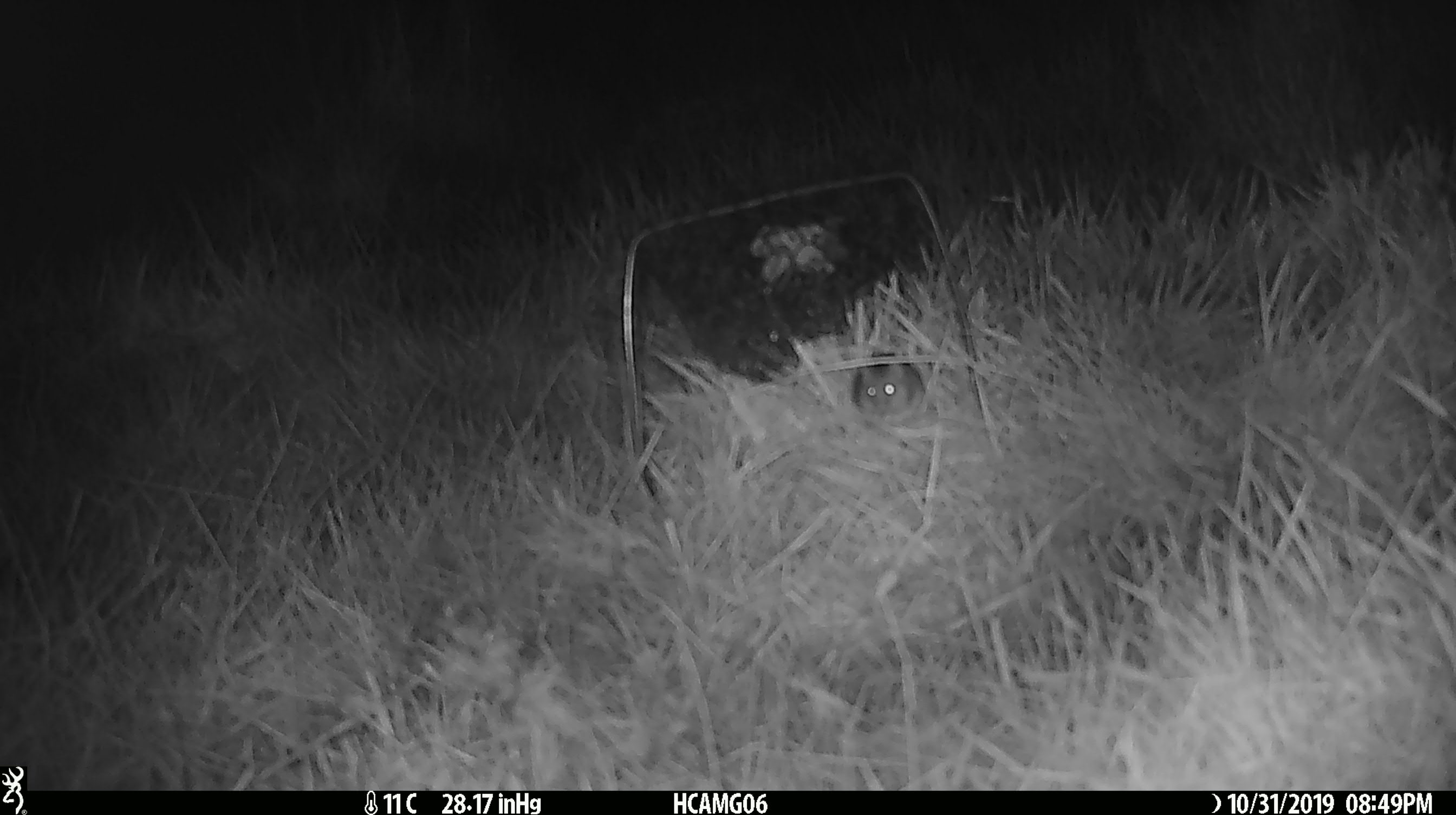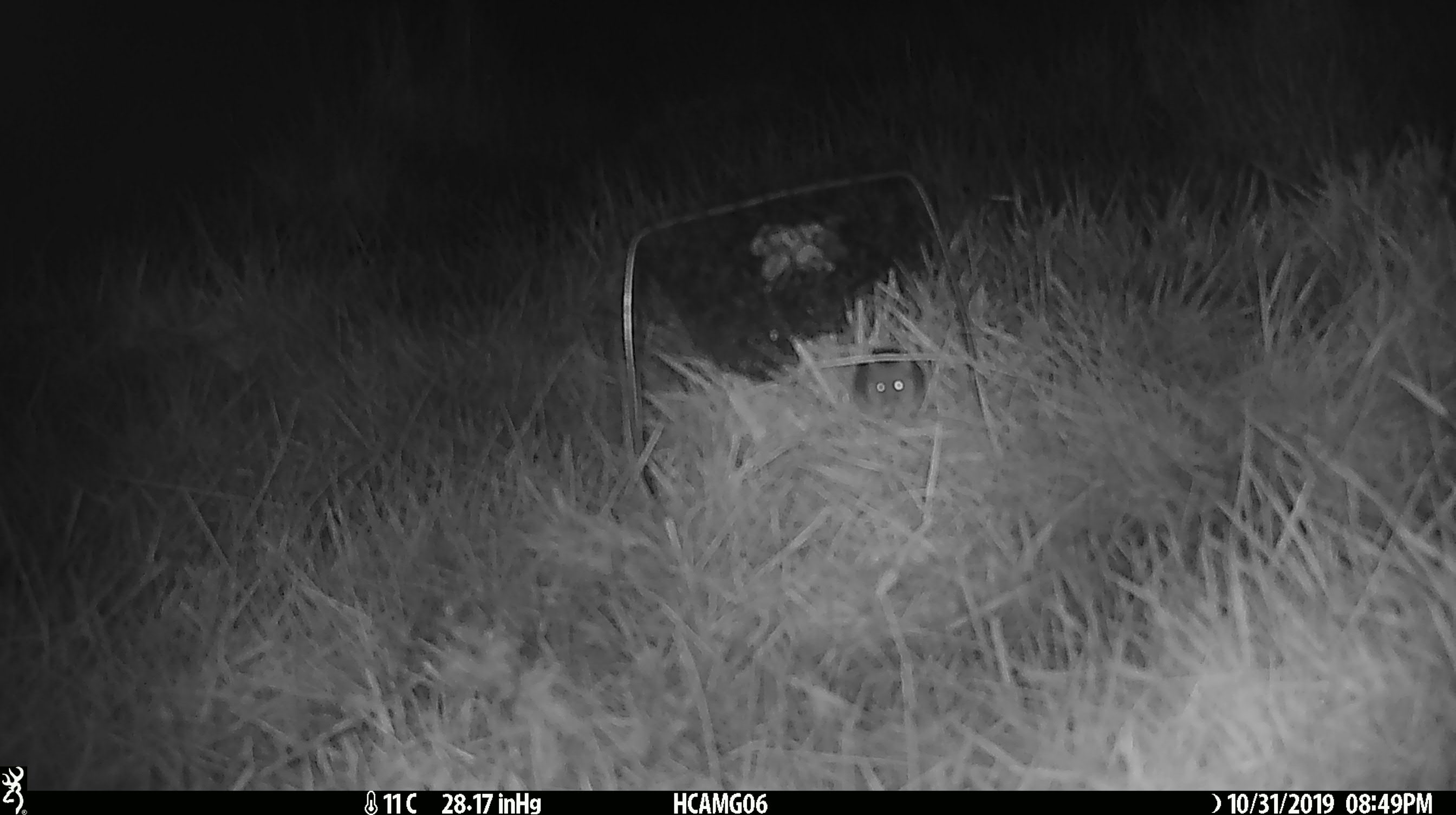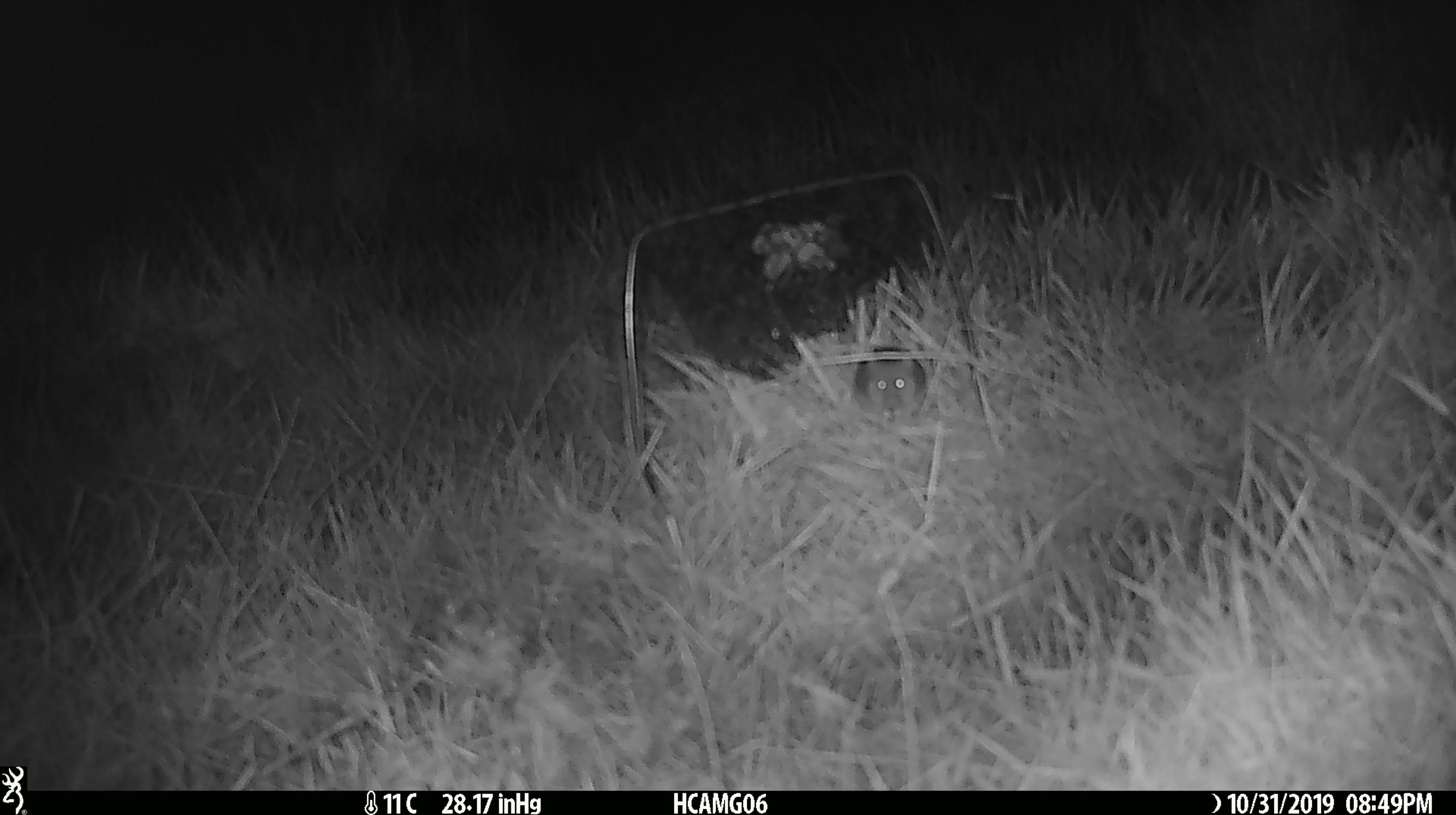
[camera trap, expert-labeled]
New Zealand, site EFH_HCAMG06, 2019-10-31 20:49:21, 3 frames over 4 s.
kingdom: Animalia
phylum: Chordata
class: Mammalia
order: Rodentia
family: Muridae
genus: Mus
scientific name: Mus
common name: mouse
Mouse (Mus).